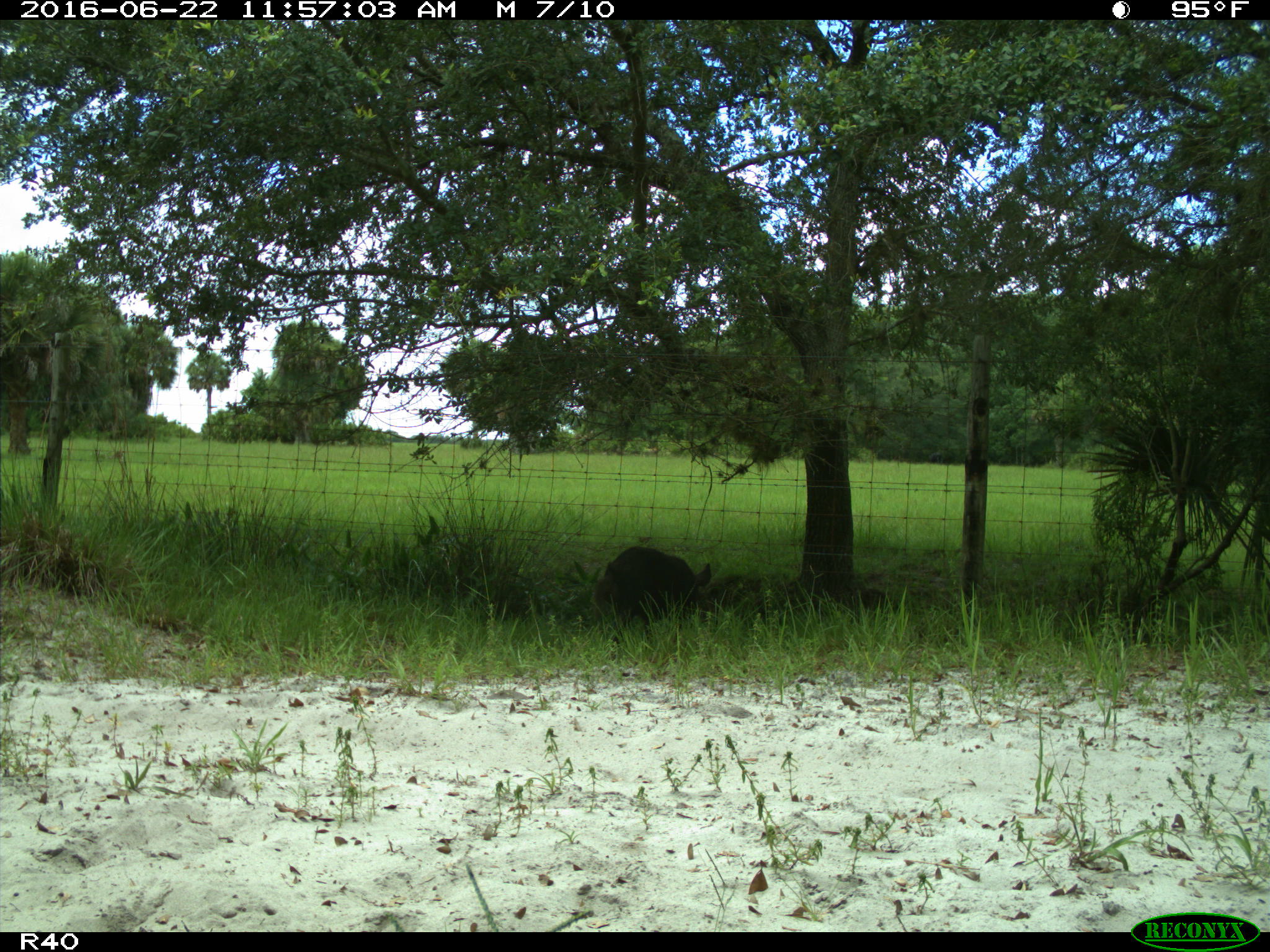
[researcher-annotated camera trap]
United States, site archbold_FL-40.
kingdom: Animalia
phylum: Chordata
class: Mammalia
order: Artiodactyla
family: Suidae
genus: Sus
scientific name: Sus scrofa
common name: wild boar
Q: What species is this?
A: Sus scrofa (wild boar).